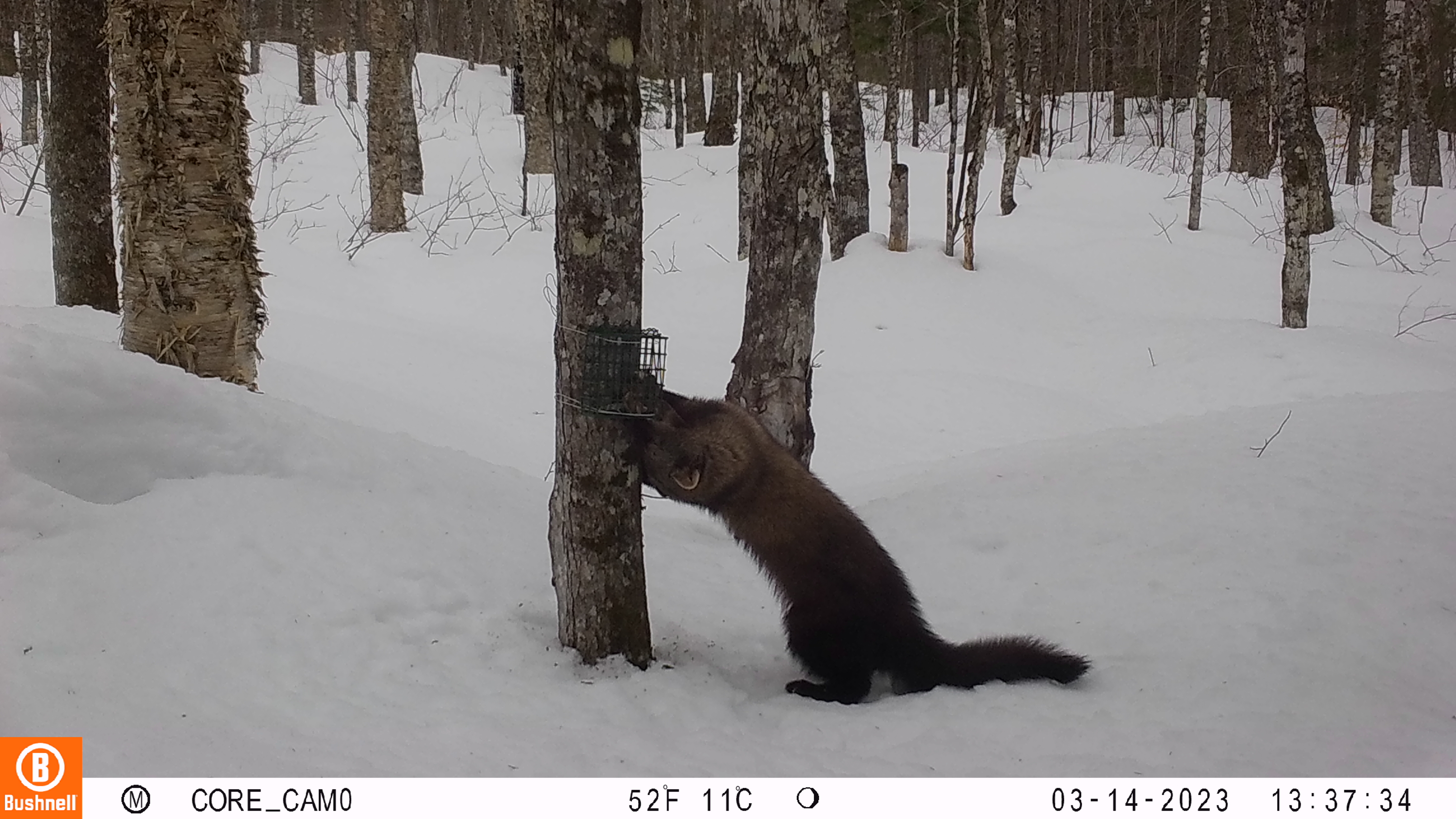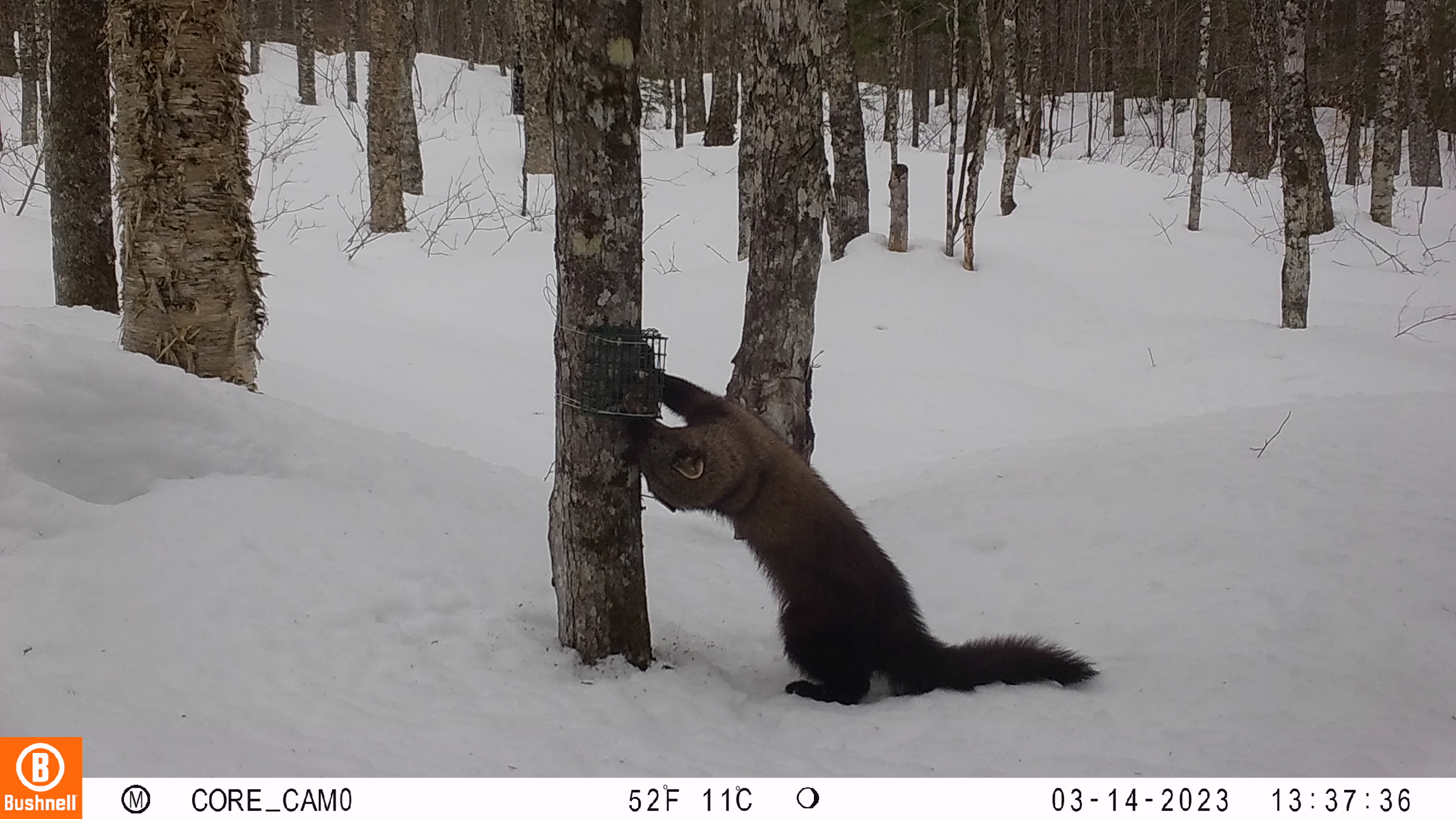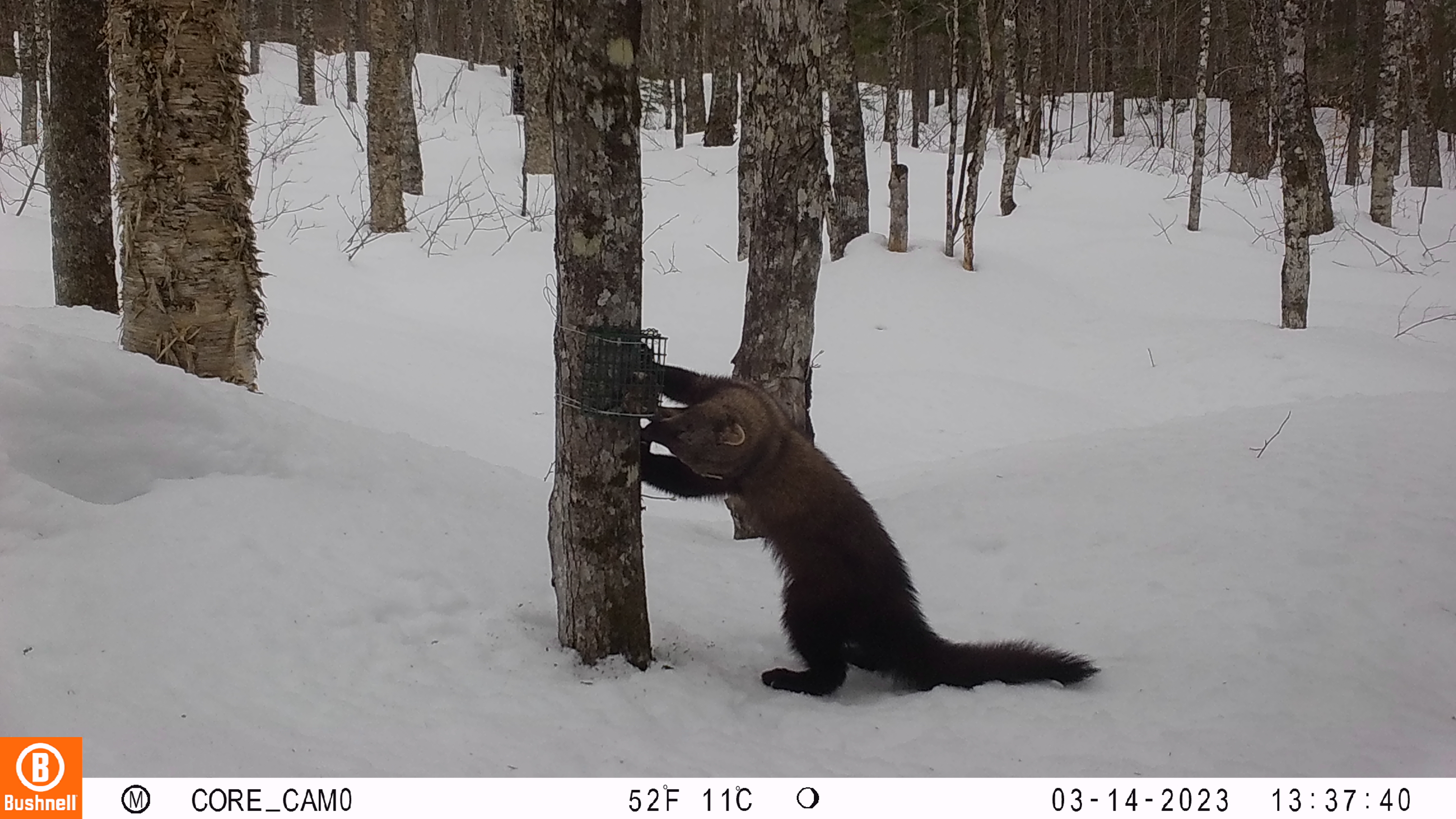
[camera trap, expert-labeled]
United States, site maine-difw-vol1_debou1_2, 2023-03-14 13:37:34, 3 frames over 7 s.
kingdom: Animalia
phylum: Chordata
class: Mammalia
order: Carnivora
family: Mustelidae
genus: Pekania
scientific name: Pekania pennanti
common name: fisher